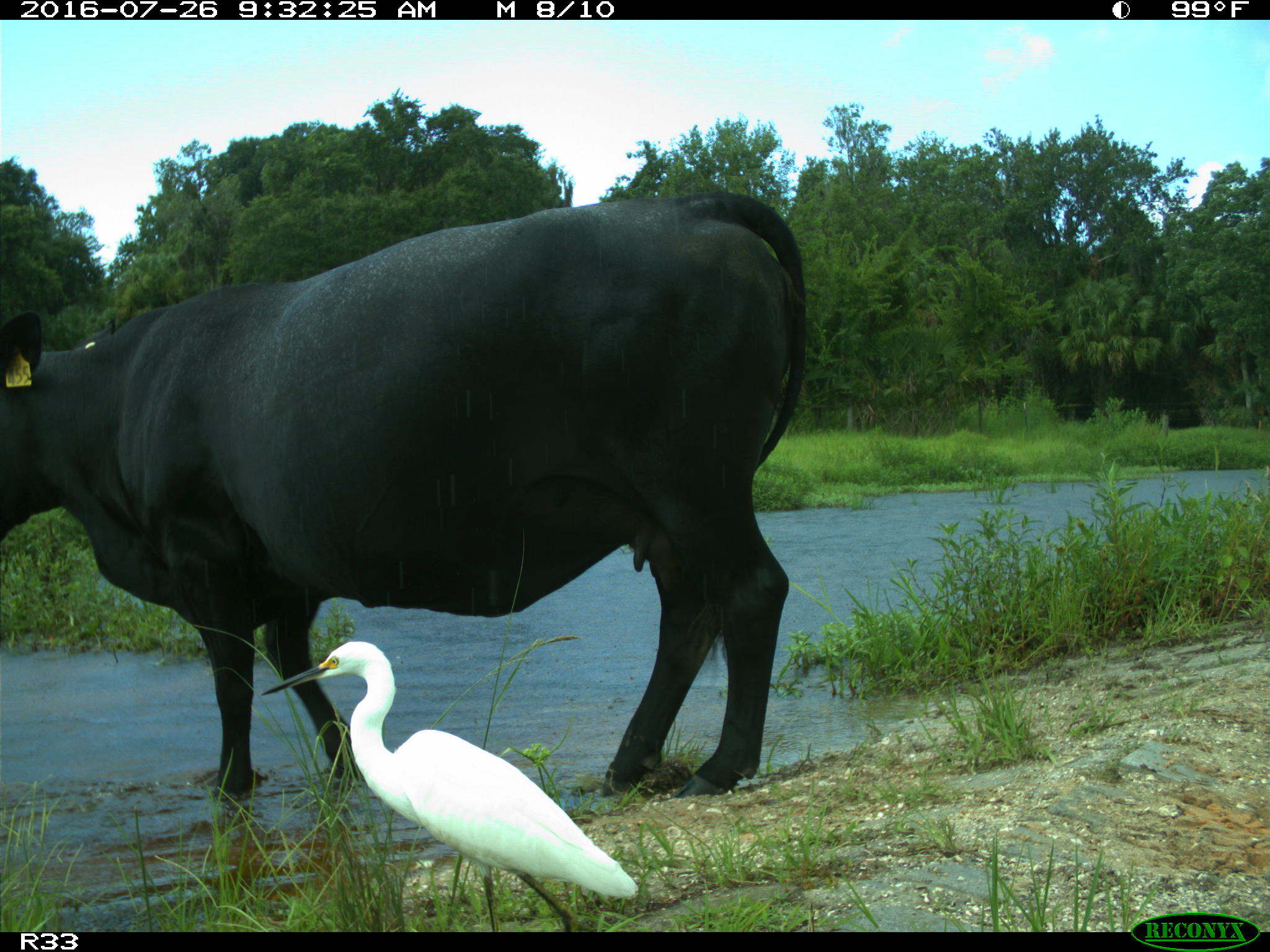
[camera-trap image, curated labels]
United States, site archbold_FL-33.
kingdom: Animalia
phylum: Chordata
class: Mammalia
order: Artiodactyla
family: Bovidae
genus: Bos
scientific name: Bos taurus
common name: domestic cow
Bos taurus (domestic cow).